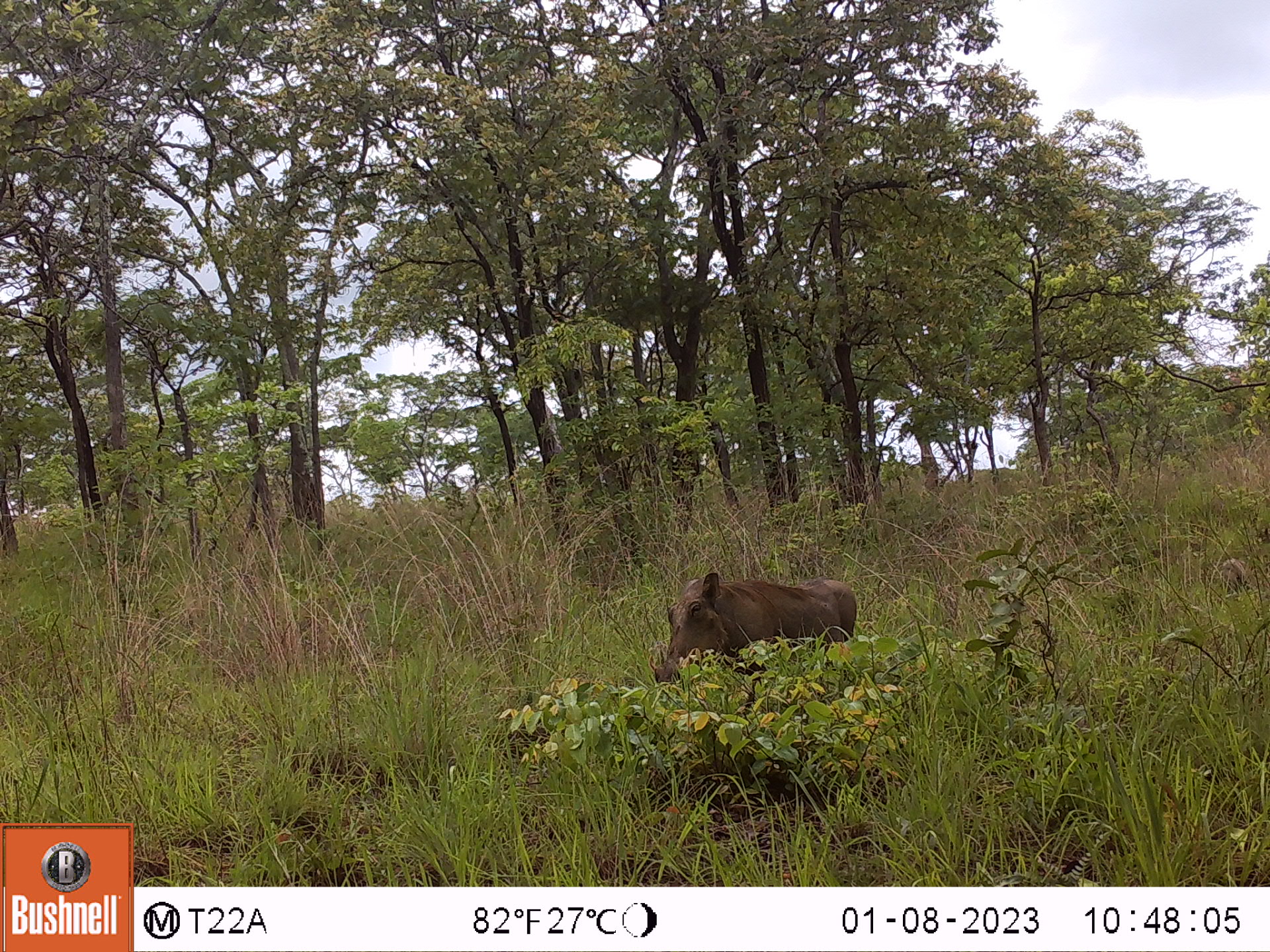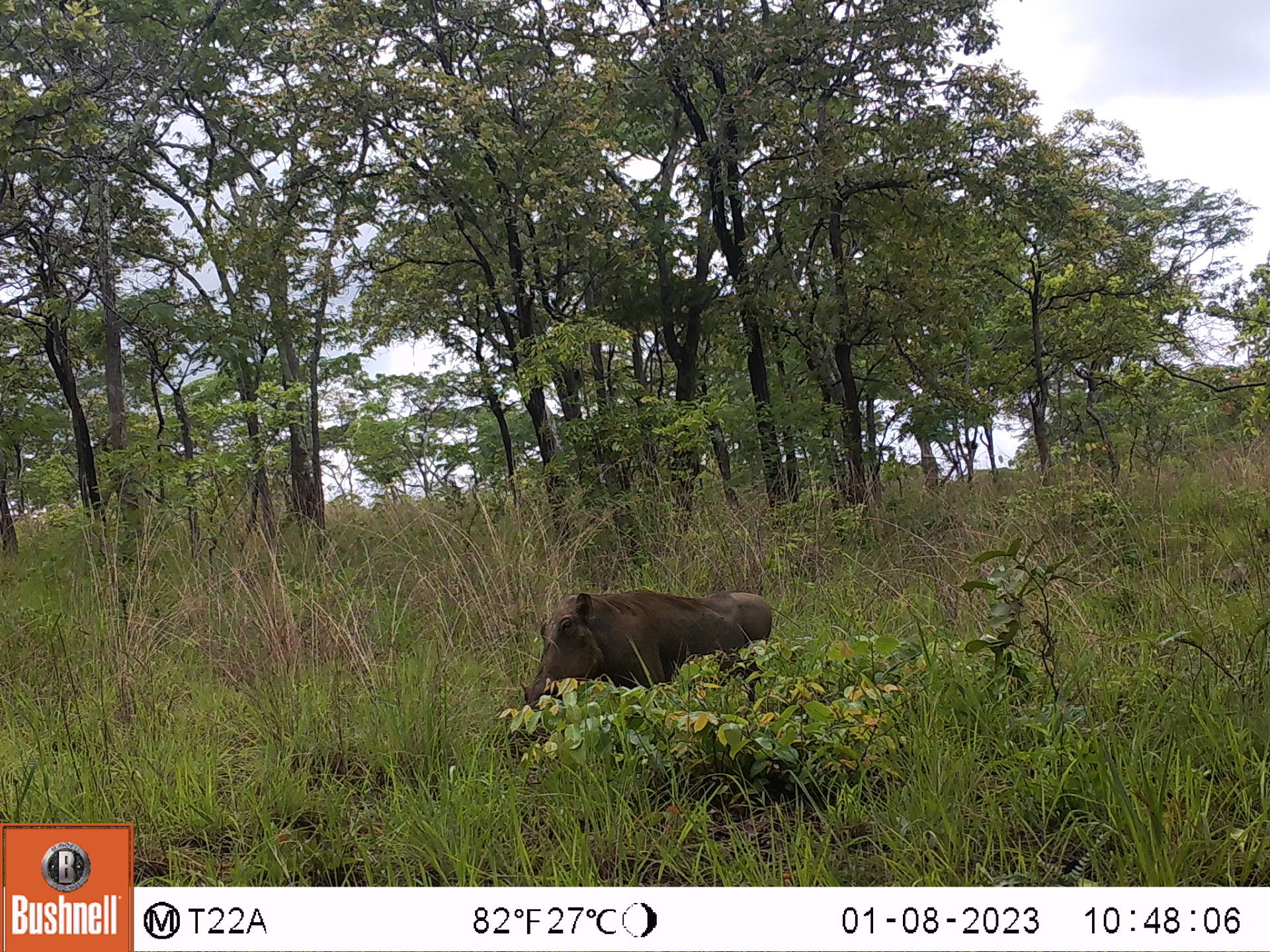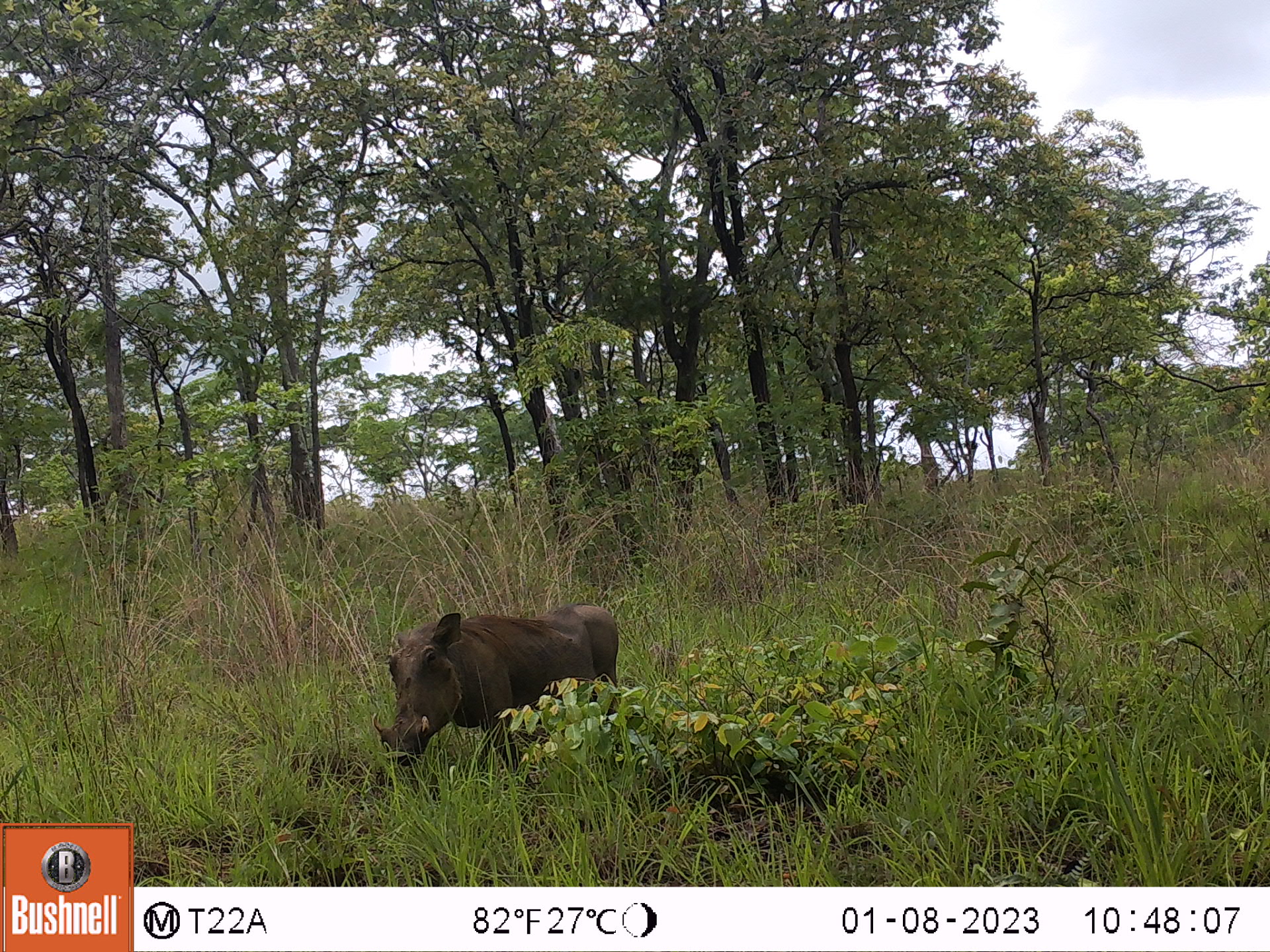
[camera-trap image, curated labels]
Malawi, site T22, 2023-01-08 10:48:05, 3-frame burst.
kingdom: Animalia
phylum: Chordata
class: Mammalia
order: Artiodactyla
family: Suidae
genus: Phacochoerus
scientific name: Phacochoerus africanus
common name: common warthog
Common warthog (Phacochoerus africanus), count 1.